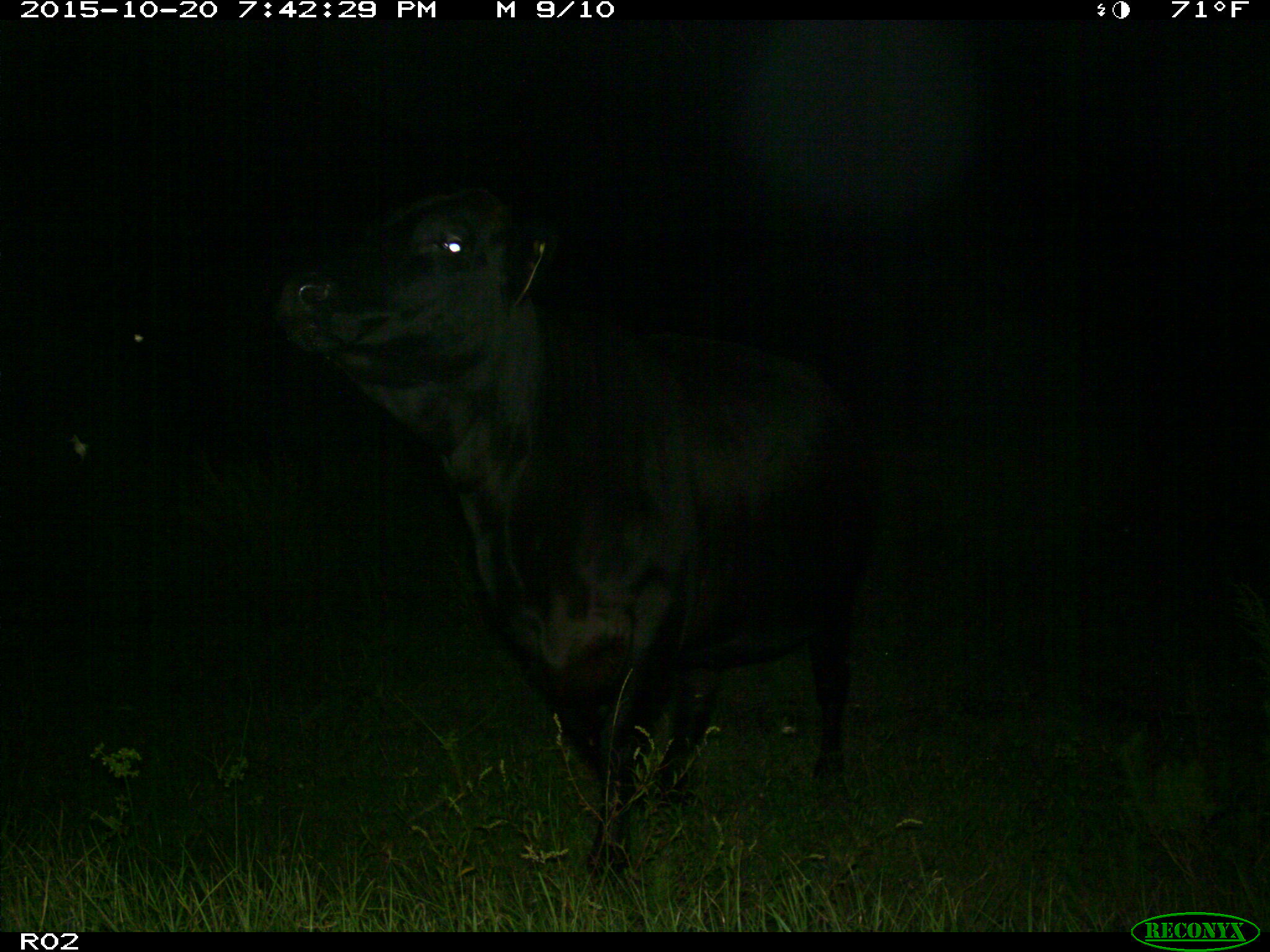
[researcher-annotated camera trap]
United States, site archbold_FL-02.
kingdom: Animalia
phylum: Chordata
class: Mammalia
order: Artiodactyla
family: Bovidae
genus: Bos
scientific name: Bos taurus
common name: domestic cow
Bos taurus (domestic cow).